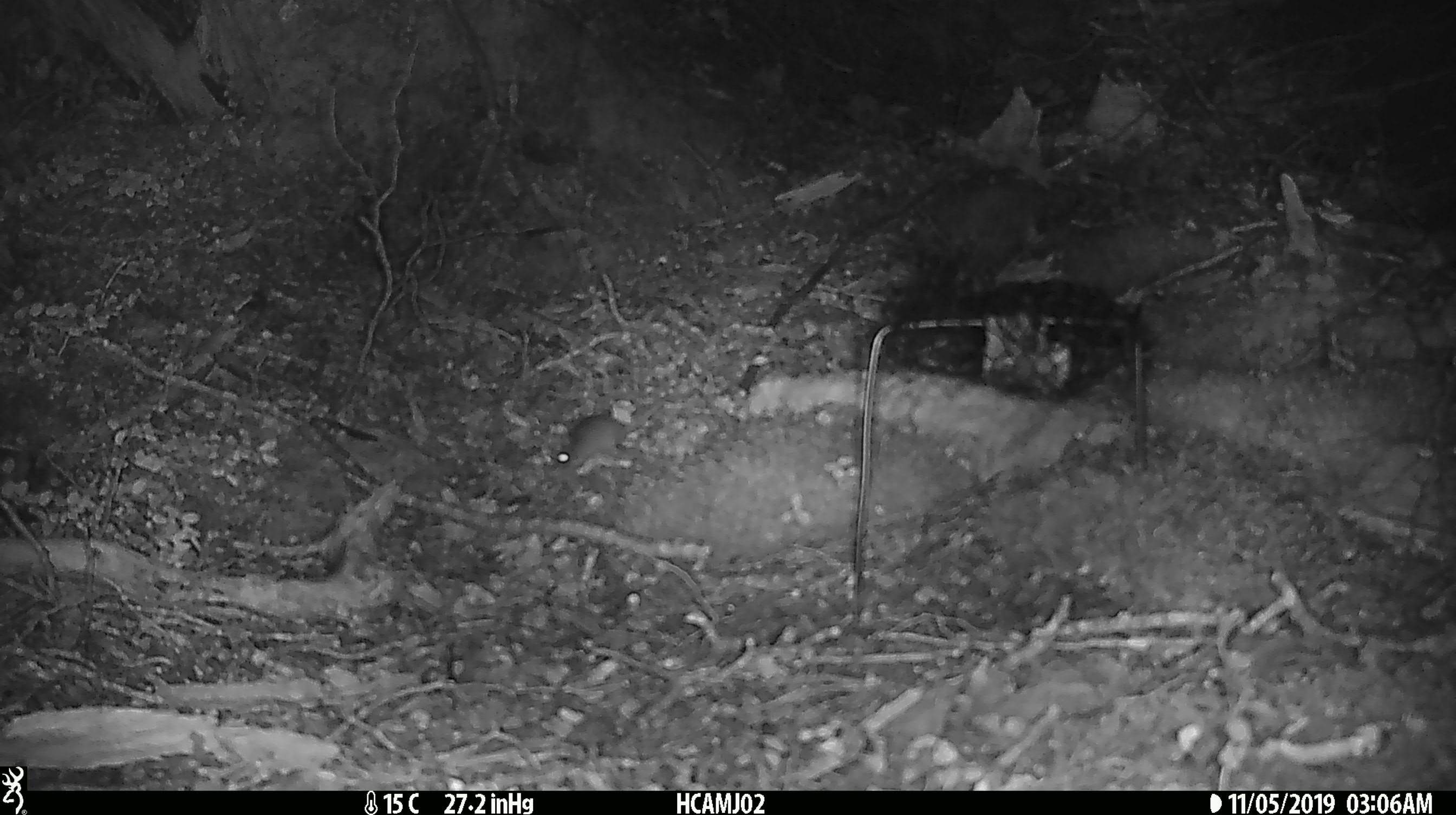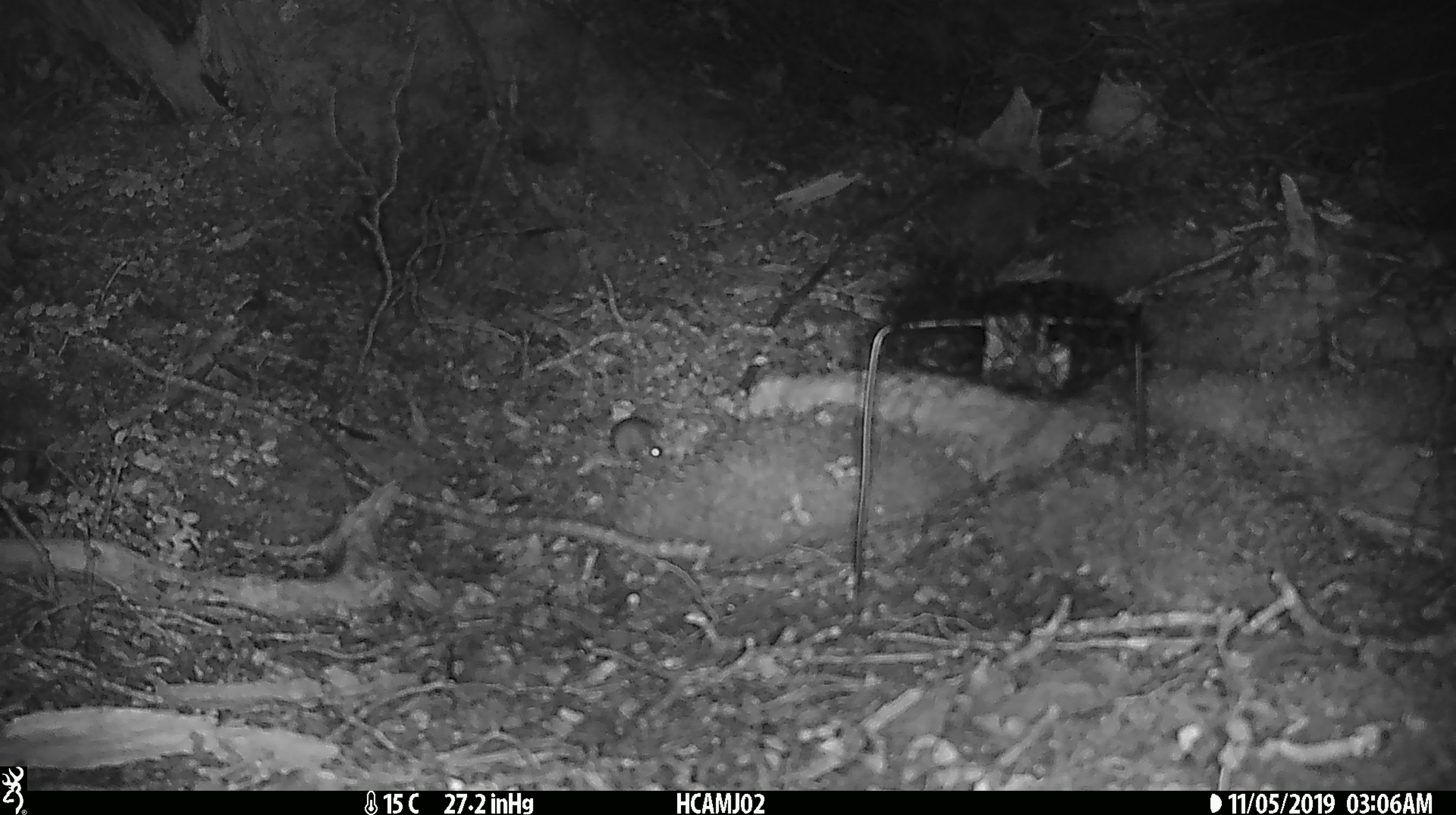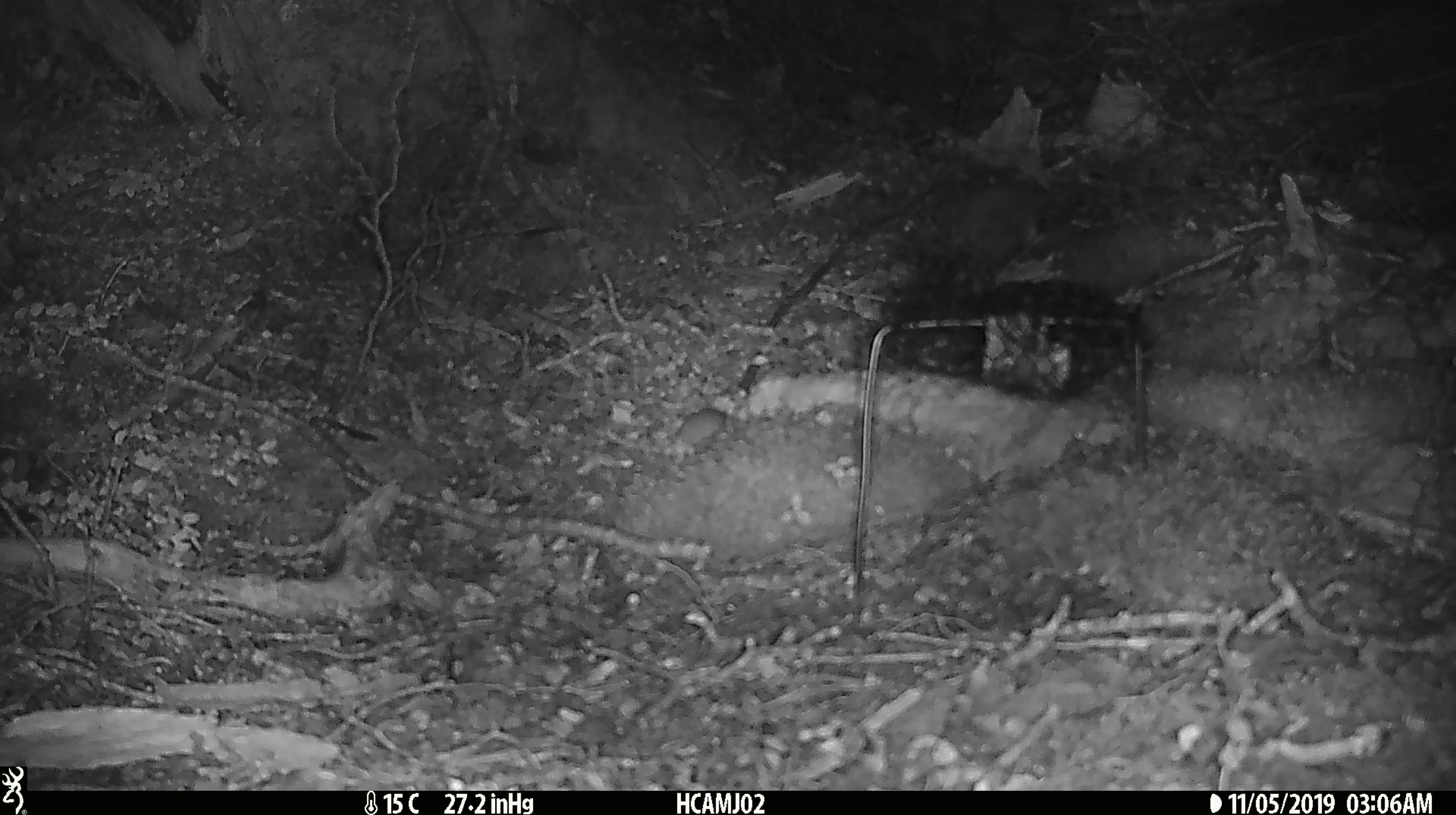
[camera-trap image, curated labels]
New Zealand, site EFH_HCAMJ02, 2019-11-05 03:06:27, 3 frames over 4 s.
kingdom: Animalia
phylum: Chordata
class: Mammalia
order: Rodentia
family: Muridae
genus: Mus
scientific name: Mus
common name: mouse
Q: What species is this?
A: Mouse (Mus).